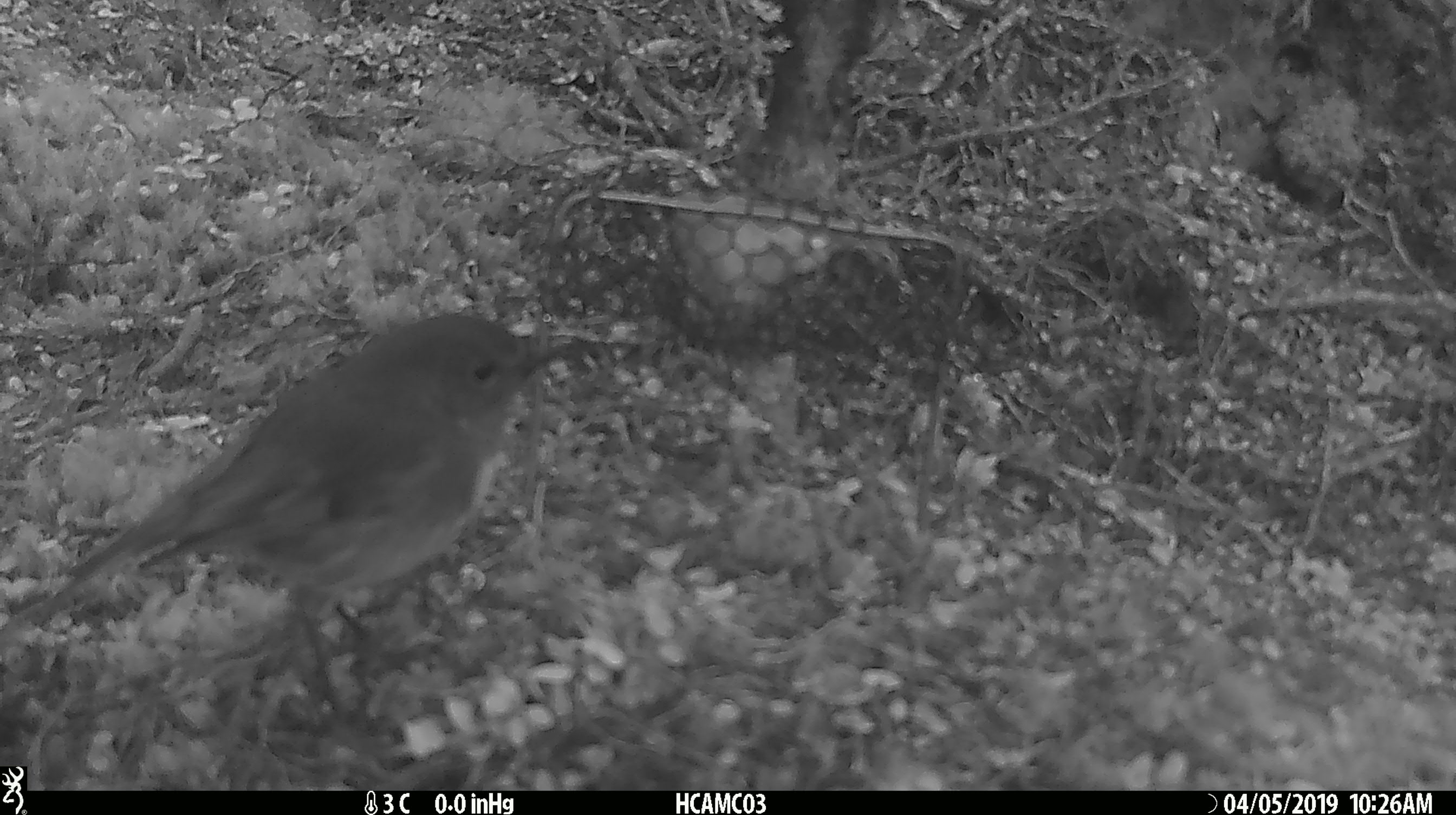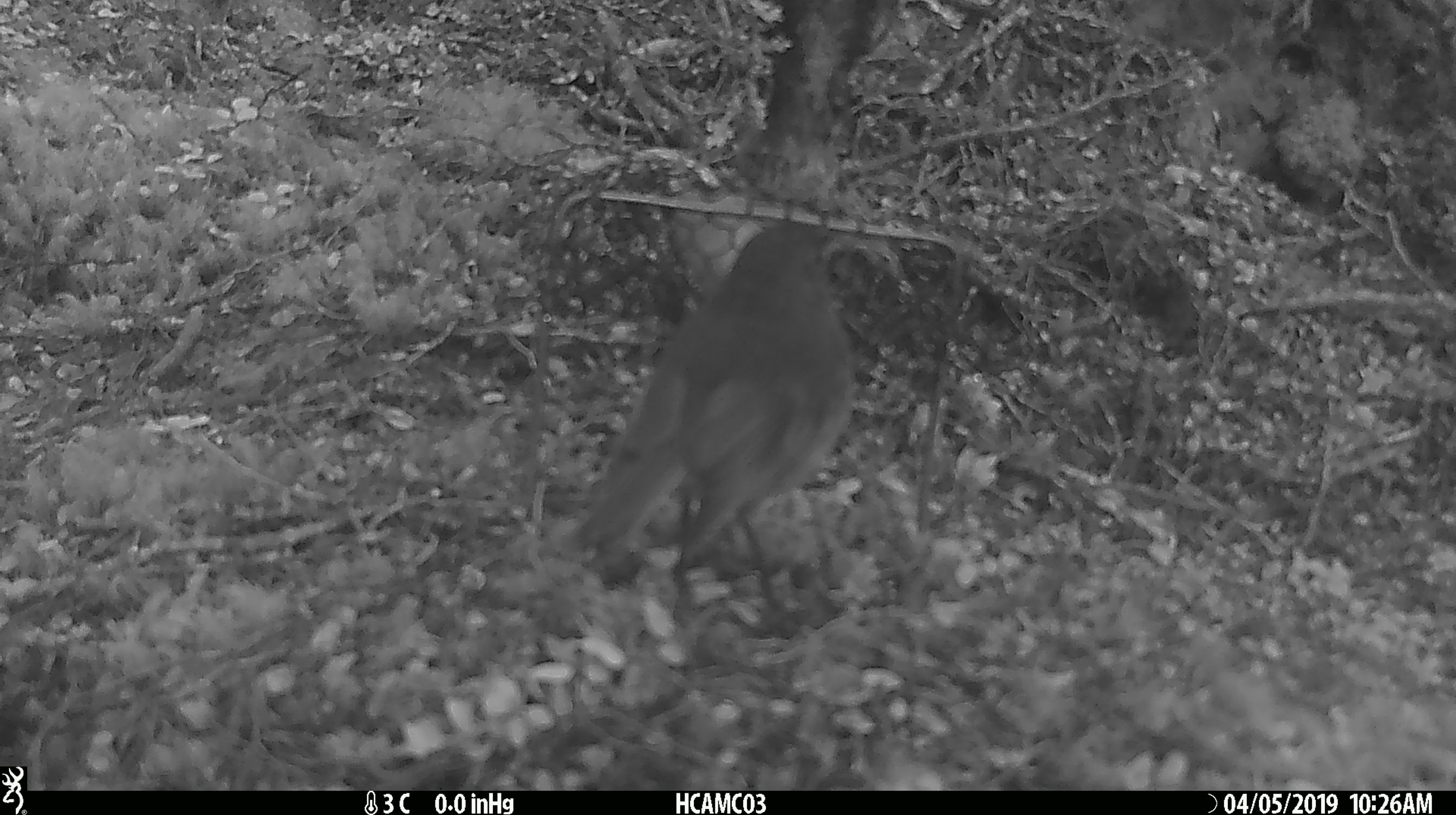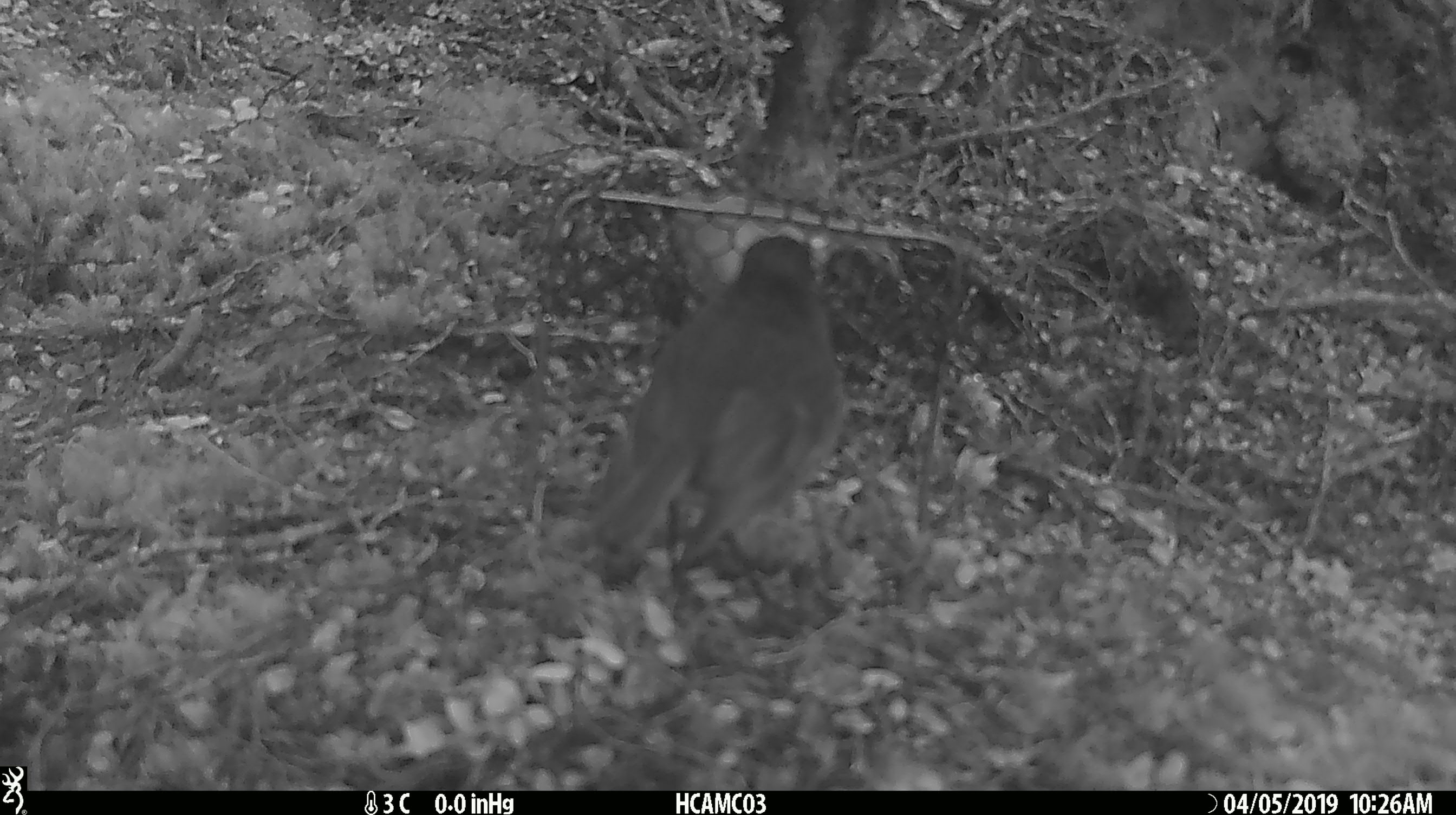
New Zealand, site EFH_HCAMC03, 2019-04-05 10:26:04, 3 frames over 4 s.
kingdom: Animalia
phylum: Chordata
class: Aves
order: Passeriformes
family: Petroicidae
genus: Petroica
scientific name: Petroica australis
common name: new zealand robin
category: robin